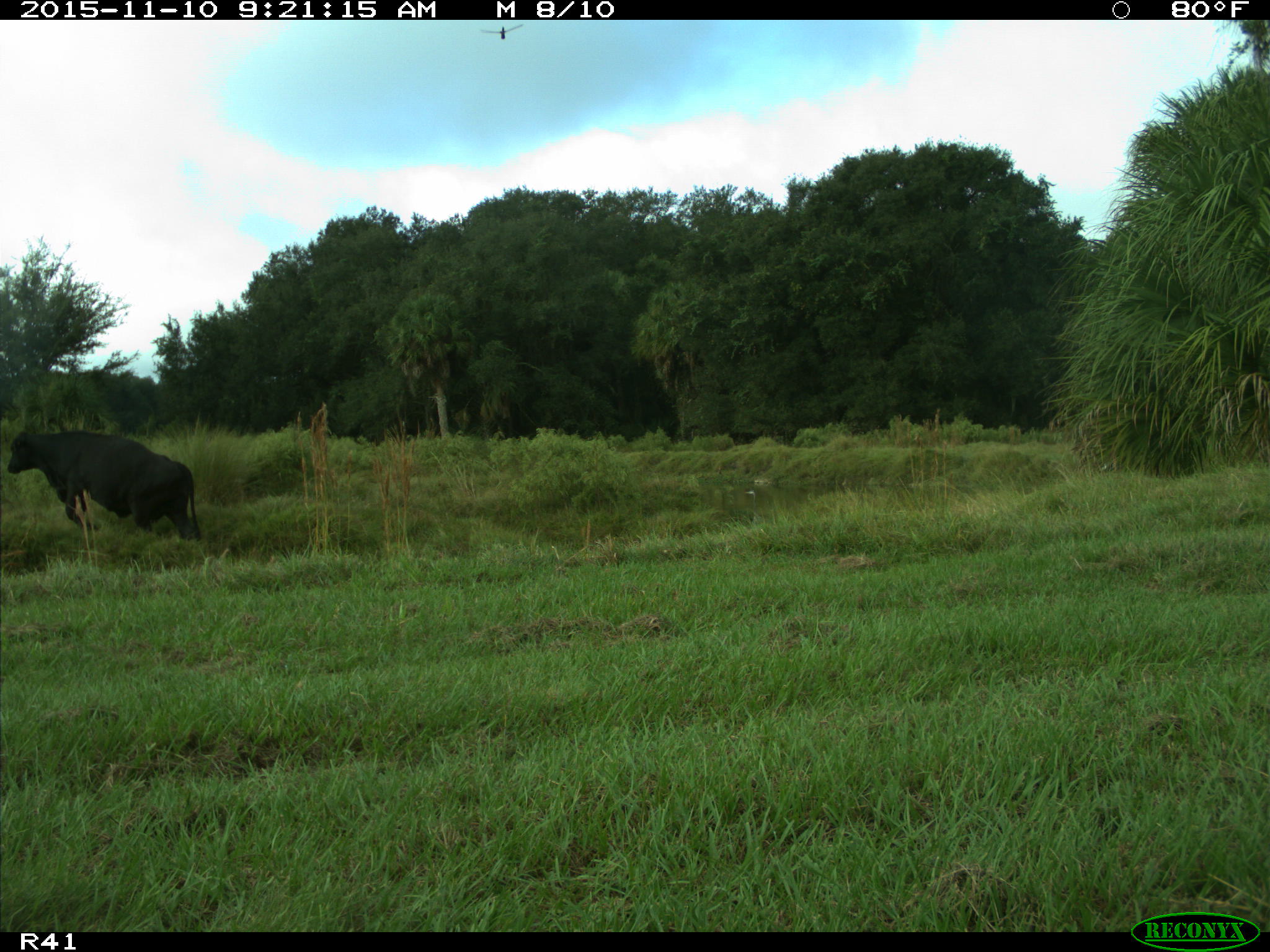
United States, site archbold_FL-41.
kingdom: Animalia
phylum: Chordata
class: Mammalia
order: Artiodactyla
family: Bovidae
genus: Bos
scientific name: Bos taurus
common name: domestic cow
Bos taurus (domestic cow).